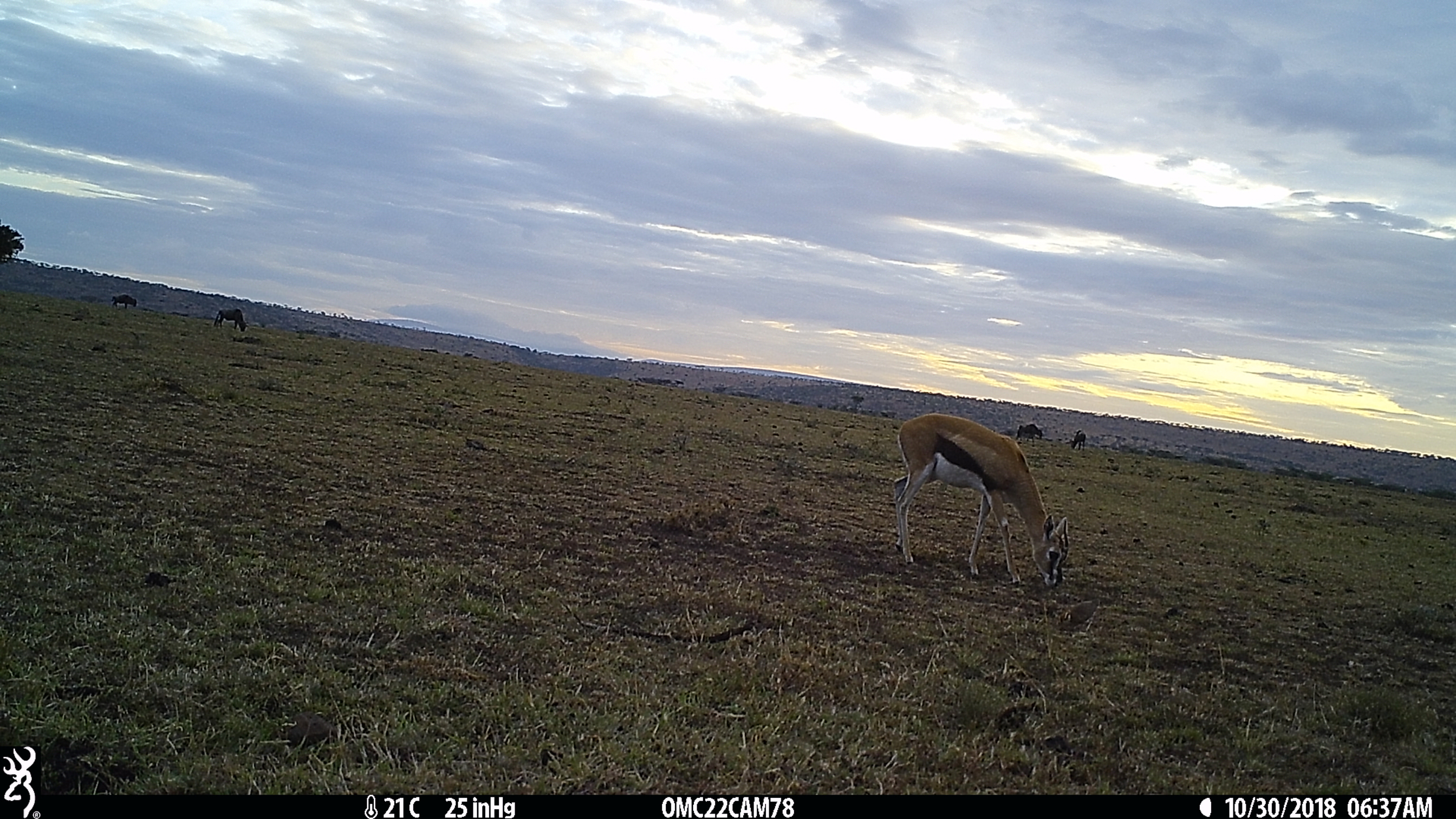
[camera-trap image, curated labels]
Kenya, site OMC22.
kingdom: Animalia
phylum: Chordata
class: Mammalia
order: Artiodactyla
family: Bovidae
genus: Connochaetes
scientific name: Connochaetes taurinus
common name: blue wildebeest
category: wildebeest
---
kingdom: Animalia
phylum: Chordata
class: Mammalia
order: Artiodactyla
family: Bovidae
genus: Eudorcas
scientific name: Eudorcas thomsonii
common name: thomon's gazelle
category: gazelle thomsons